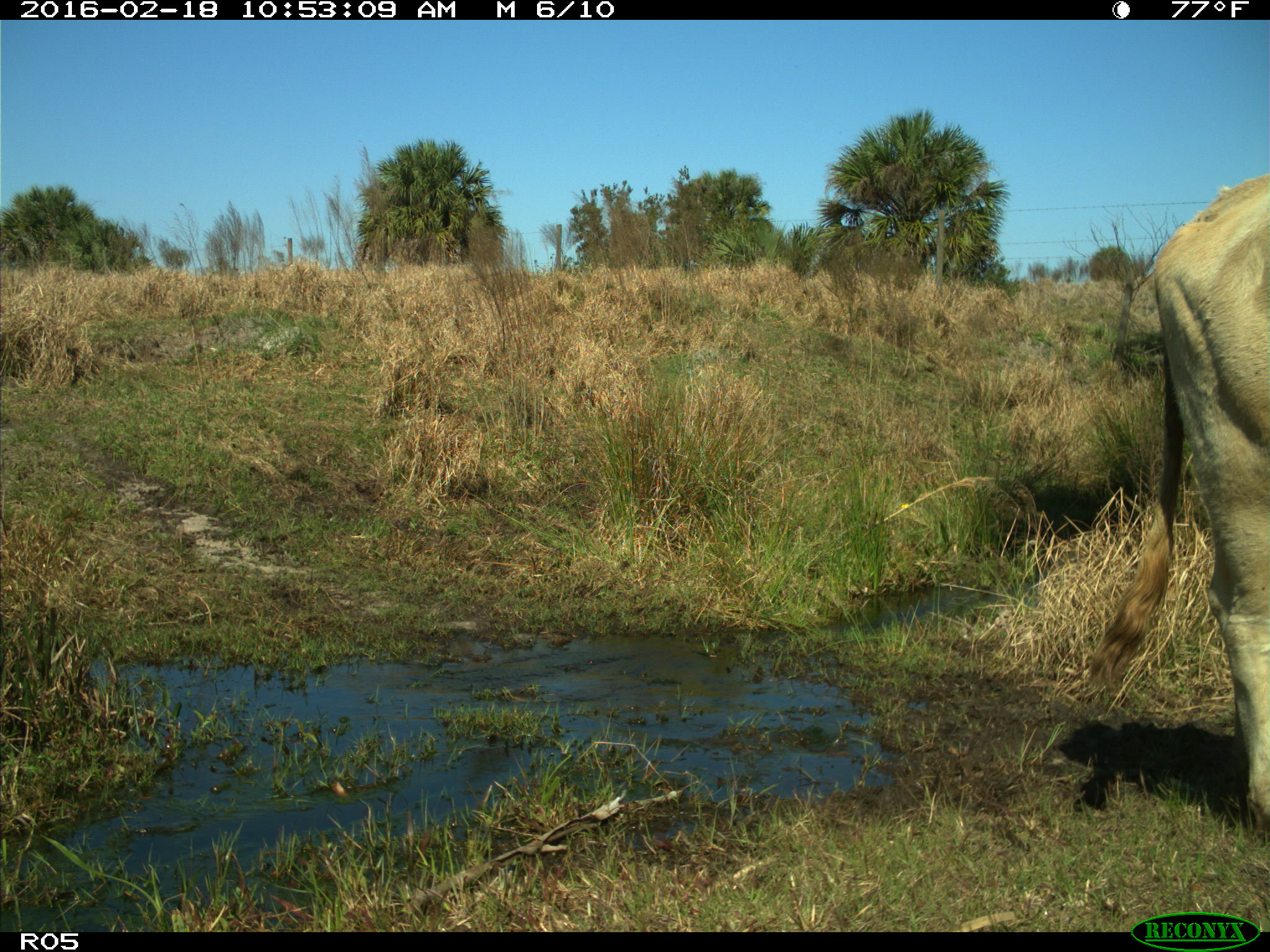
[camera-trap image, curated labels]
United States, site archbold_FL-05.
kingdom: Animalia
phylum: Chordata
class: Mammalia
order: Artiodactyla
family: Bovidae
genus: Bos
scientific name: Bos taurus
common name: domestic cow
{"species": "Bos taurus (domestic cow)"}